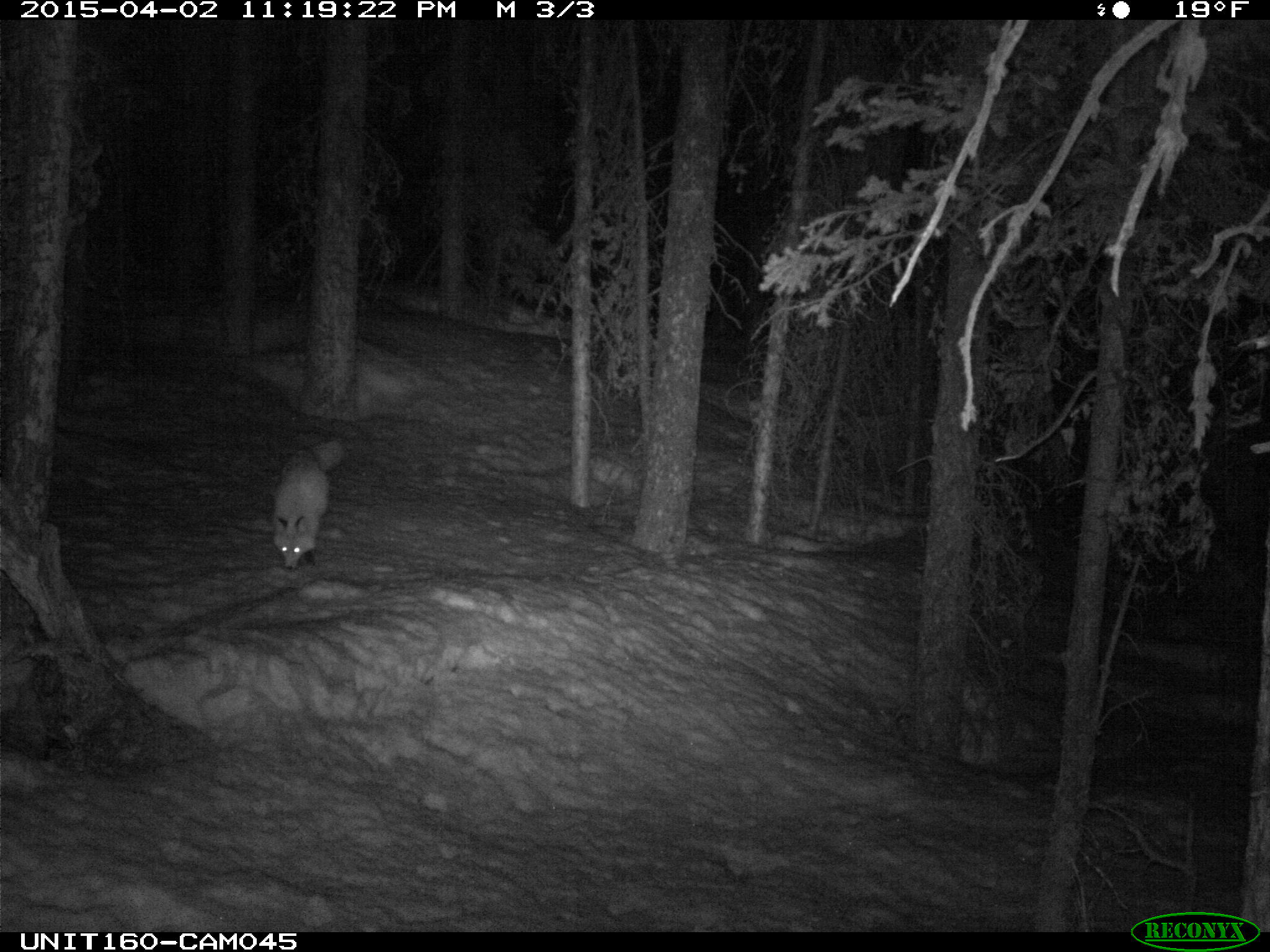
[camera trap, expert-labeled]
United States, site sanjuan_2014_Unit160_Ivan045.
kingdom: Animalia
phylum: Chordata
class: Mammalia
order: Carnivora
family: Canidae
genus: Vulpes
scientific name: Vulpes vulpes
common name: red fox